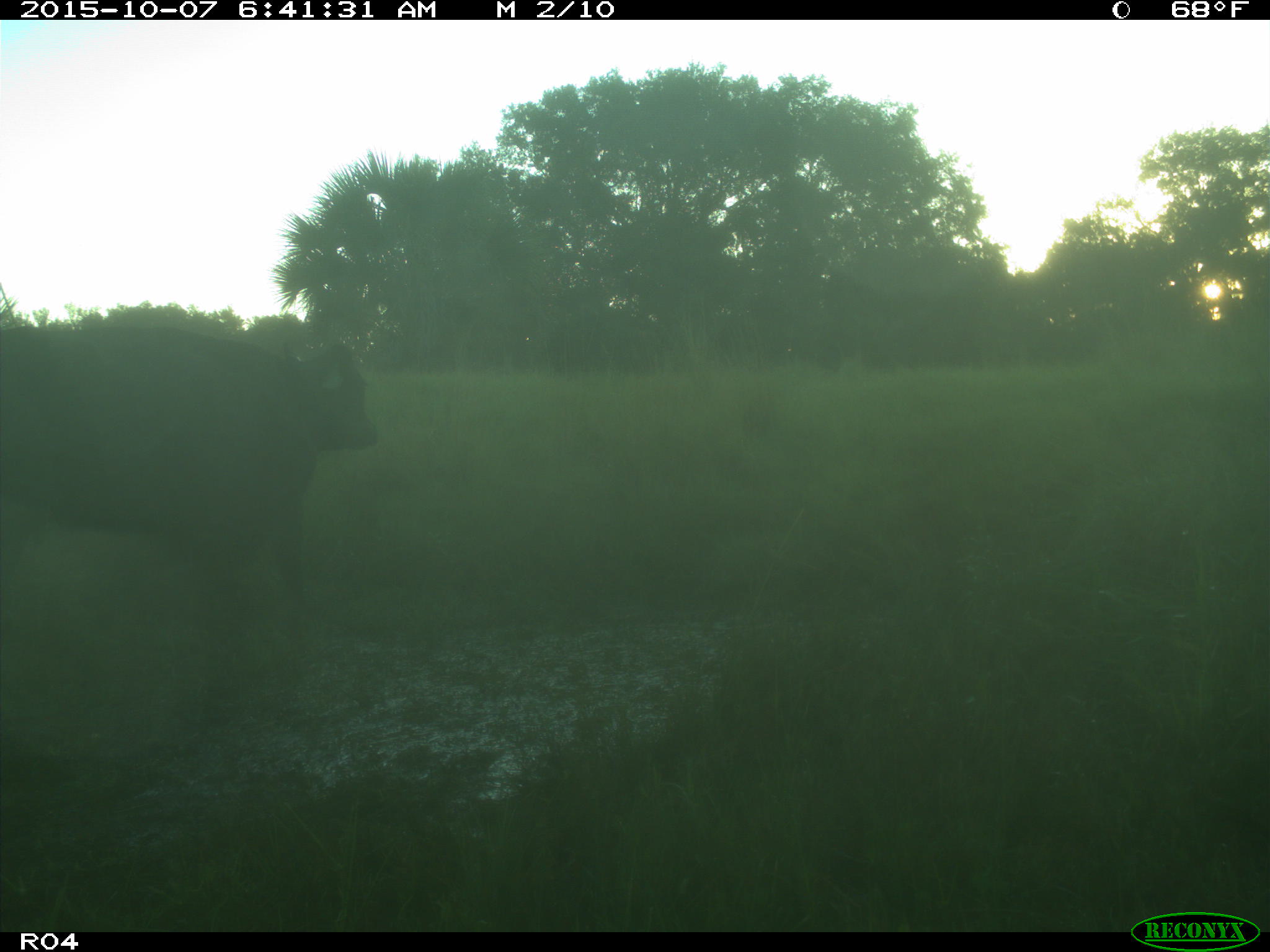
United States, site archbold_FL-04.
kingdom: Animalia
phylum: Chordata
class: Mammalia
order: Artiodactyla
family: Bovidae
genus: Bos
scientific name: Bos taurus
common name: domestic cow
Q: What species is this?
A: Bos taurus (domestic cow).